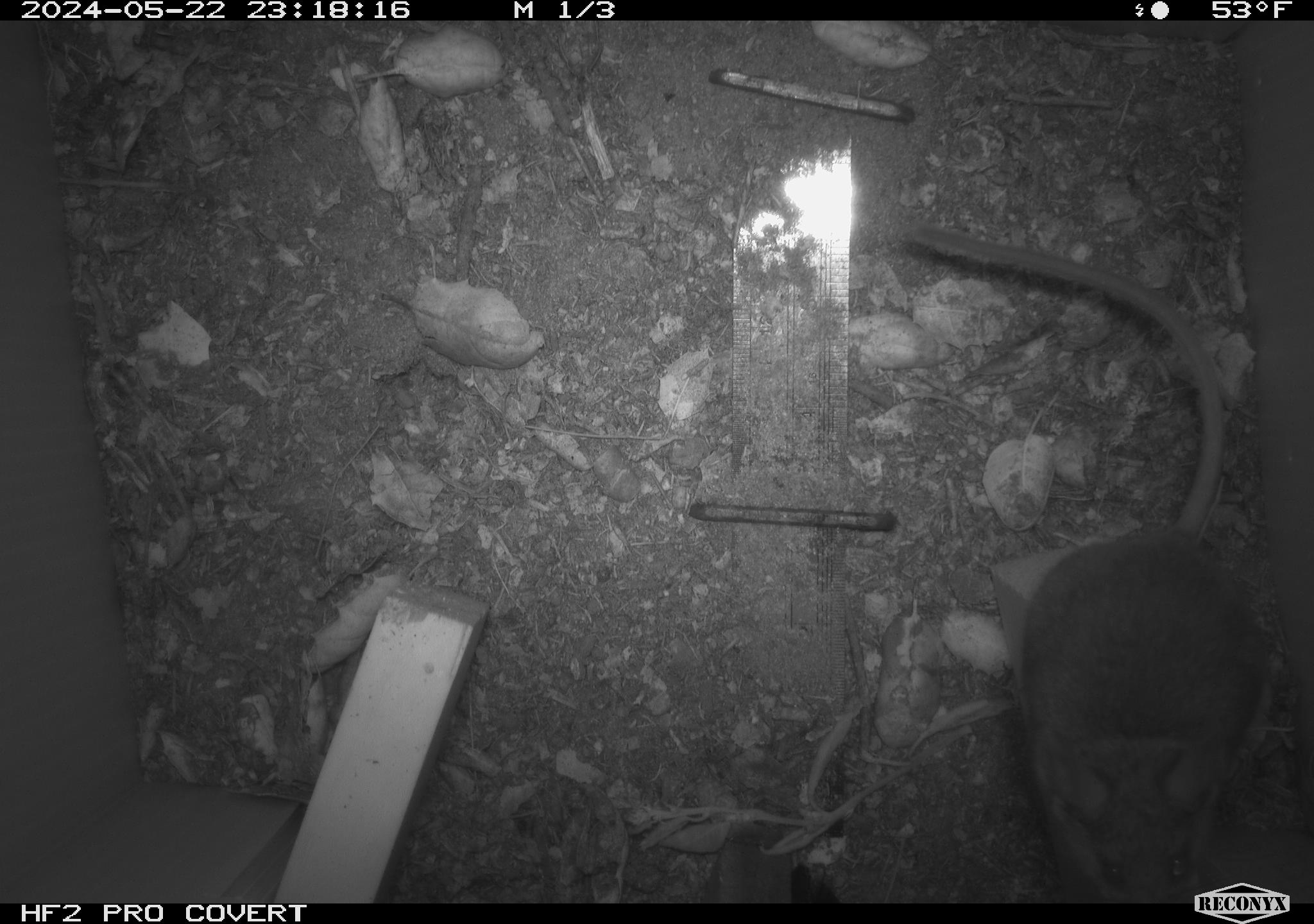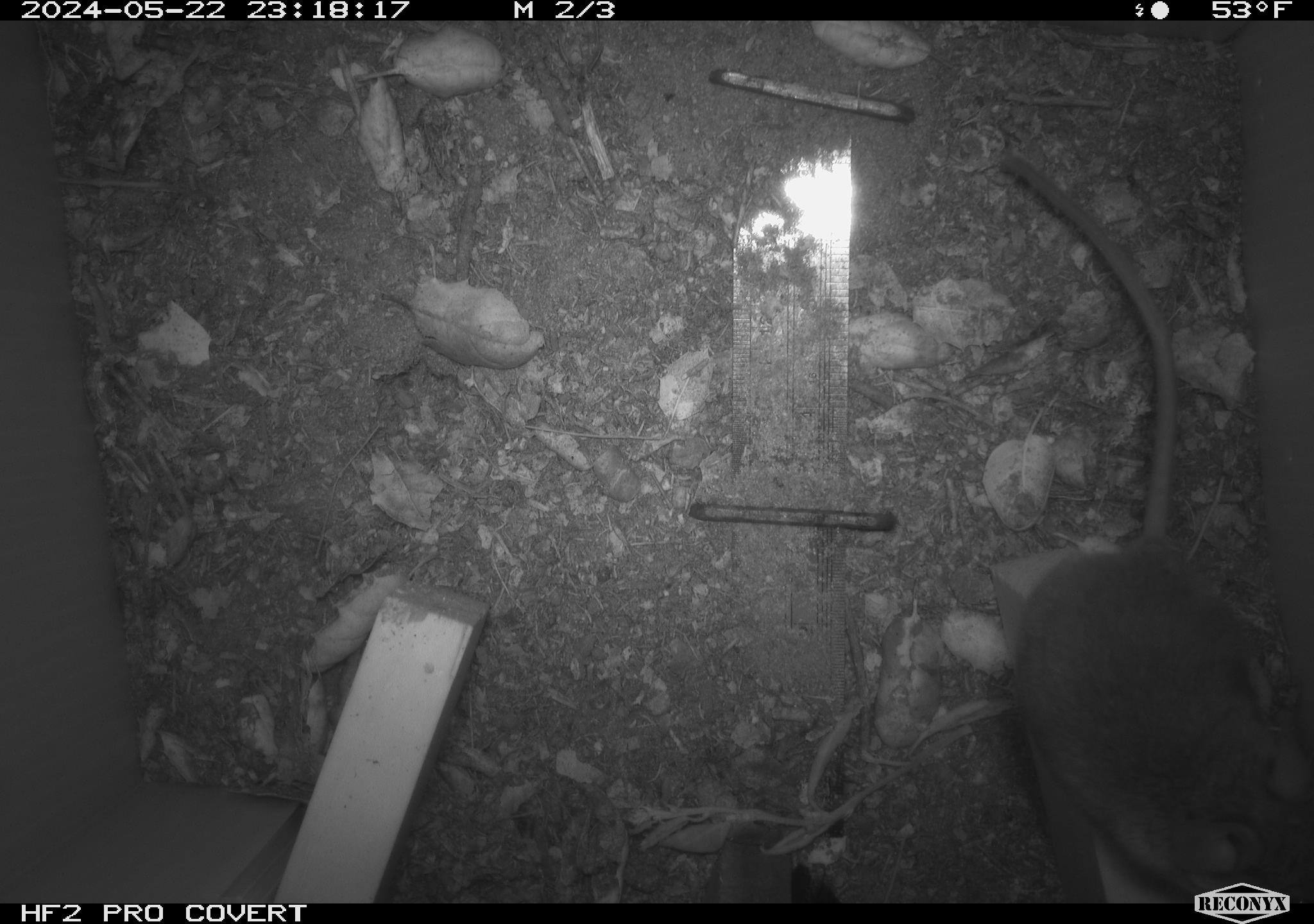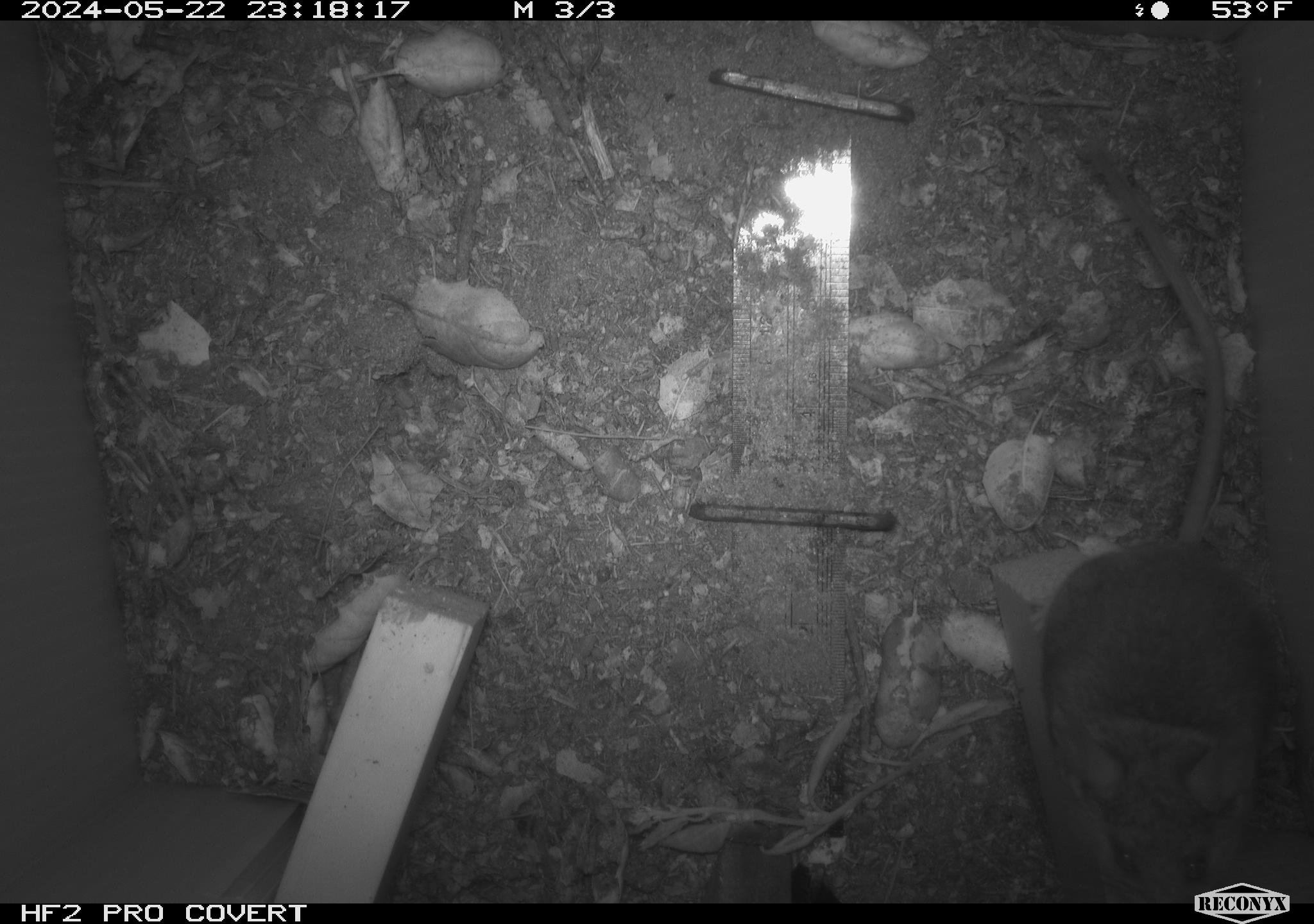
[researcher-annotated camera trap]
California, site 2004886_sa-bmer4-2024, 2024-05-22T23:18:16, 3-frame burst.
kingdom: Animalia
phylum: Chordata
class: Mammalia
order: Rodentia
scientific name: Rodentia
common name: mouse species